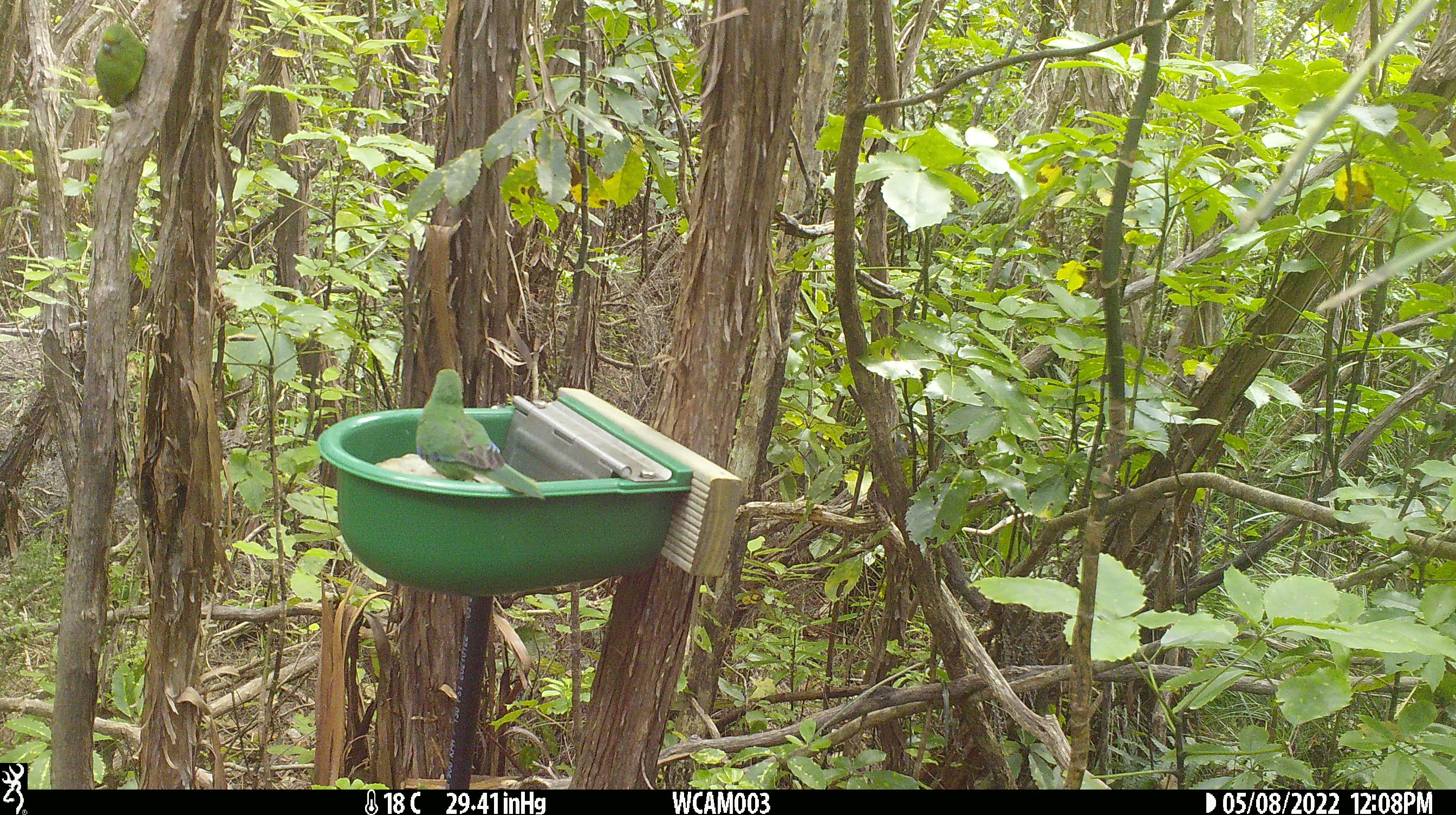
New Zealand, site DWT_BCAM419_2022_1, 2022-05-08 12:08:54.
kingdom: Animalia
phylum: Chordata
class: Aves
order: Psittaciformes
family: Psittaculidae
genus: Cyanoramphus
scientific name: Cyanoramphus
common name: parakeet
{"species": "parakeet (Cyanoramphus)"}